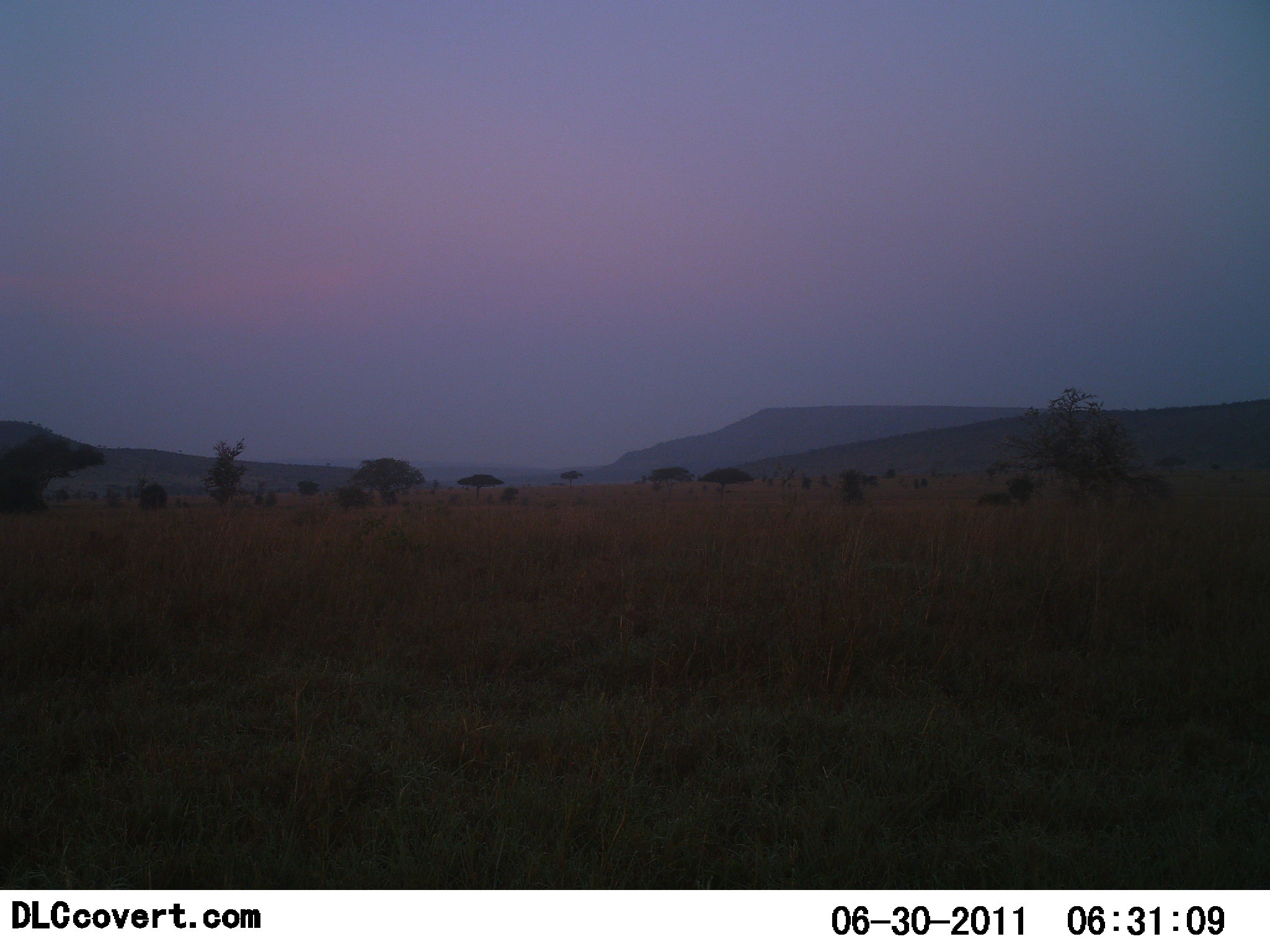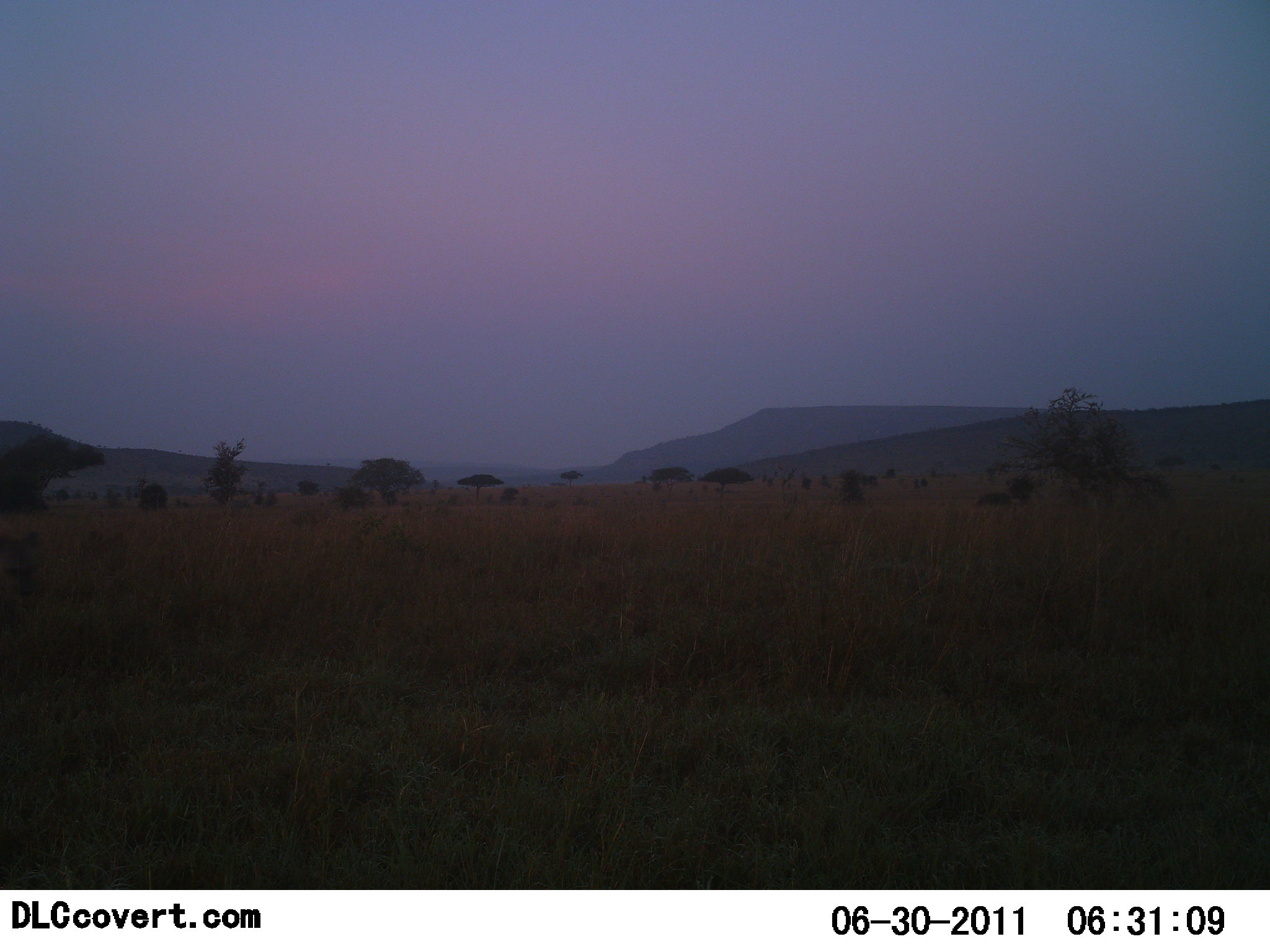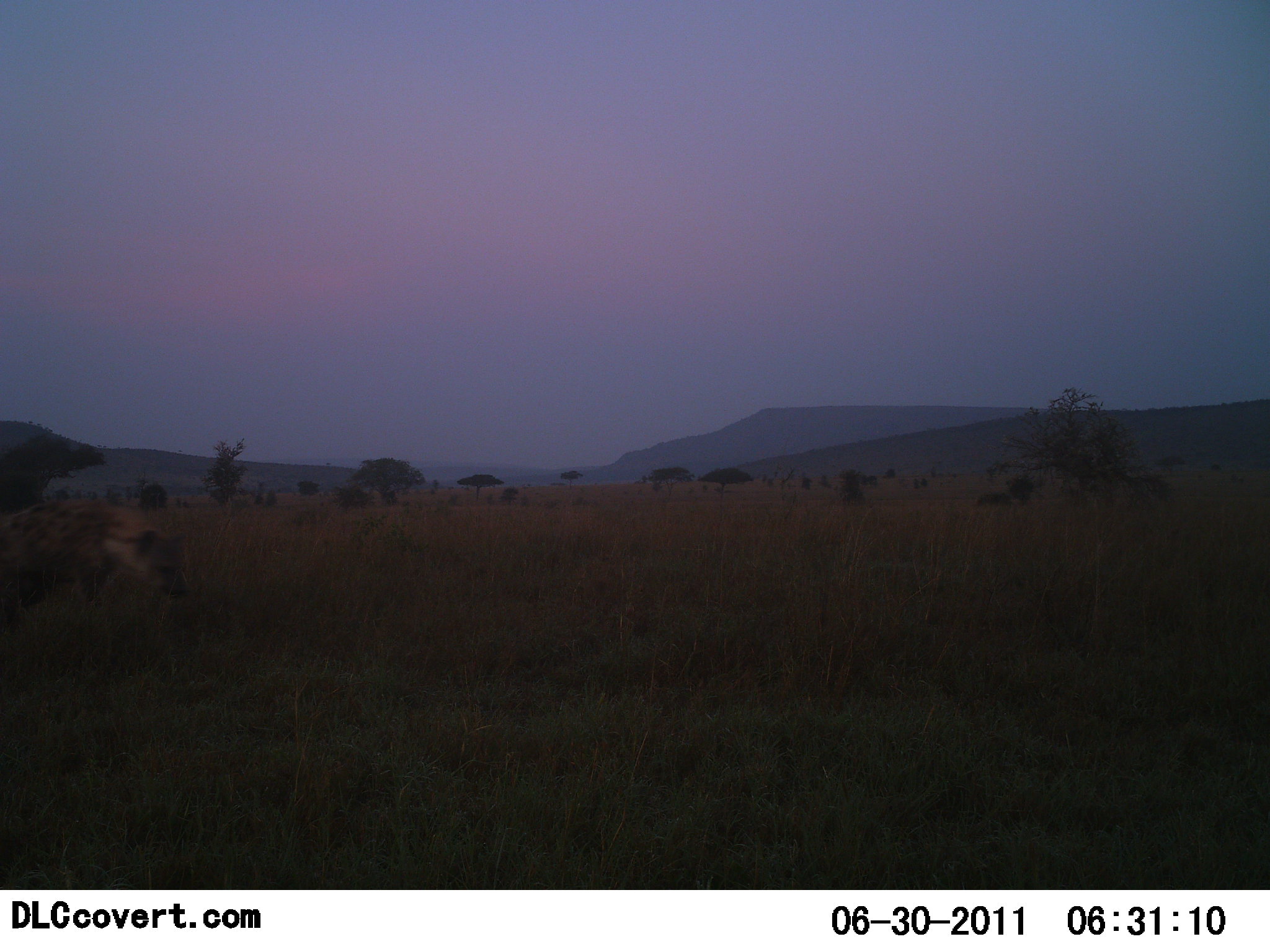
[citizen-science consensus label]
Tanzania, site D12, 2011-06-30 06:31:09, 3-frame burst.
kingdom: Animalia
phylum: Chordata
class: Mammalia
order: Carnivora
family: Hyaenidae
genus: Crocuta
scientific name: Crocuta crocuta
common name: spotted hyena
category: hyenaspotted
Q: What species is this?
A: Hyenaspotted (spotted hyena) (Crocuta crocuta).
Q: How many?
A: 1.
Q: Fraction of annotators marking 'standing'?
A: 0%.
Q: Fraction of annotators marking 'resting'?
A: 0%.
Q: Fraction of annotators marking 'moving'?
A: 100%.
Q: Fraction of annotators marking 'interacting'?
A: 0%.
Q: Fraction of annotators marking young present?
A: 0%.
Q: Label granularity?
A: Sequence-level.